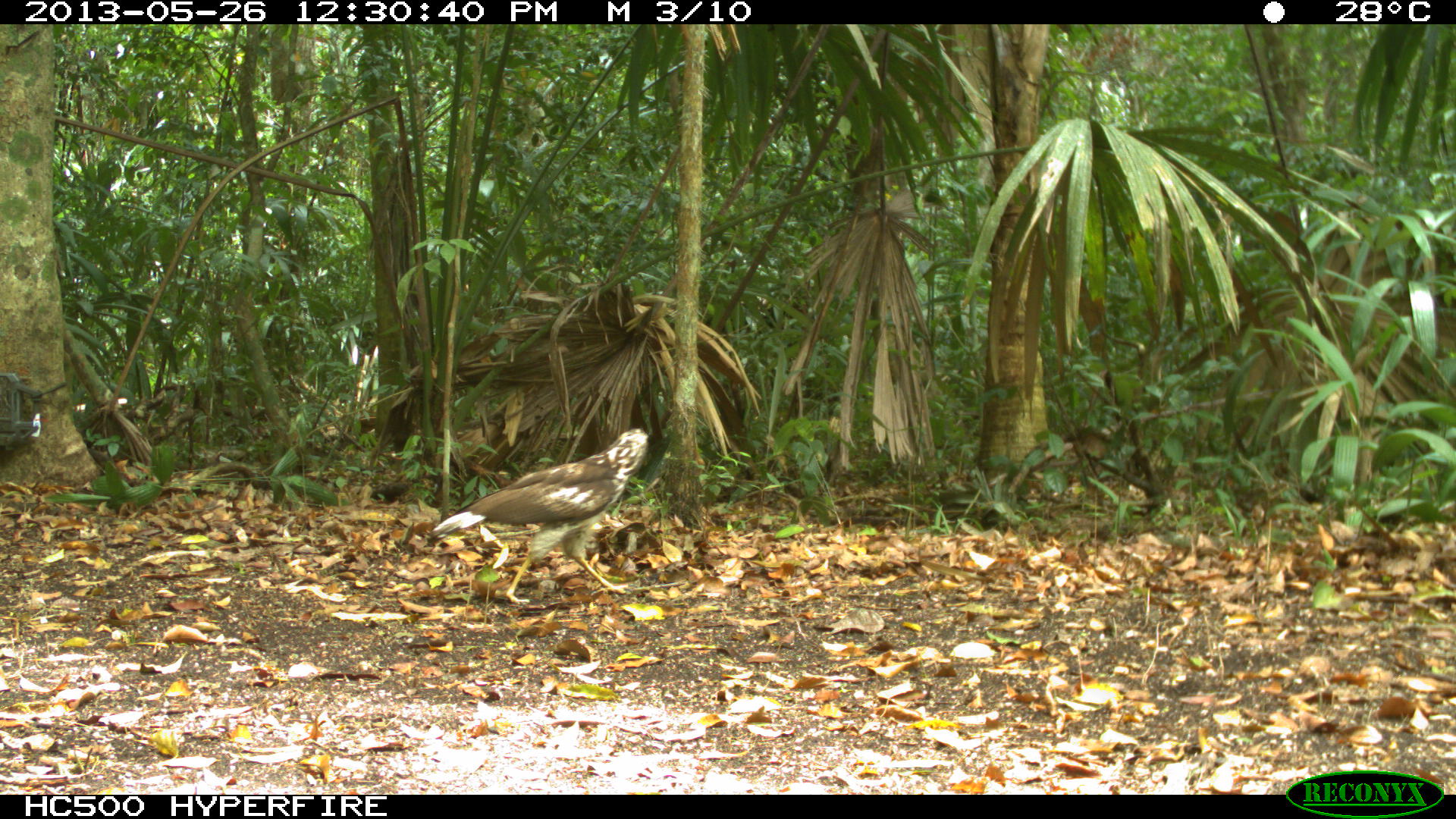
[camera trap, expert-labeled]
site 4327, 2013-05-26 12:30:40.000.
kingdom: Animalia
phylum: Chordata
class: Aves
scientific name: Aves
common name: birds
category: unknown raptor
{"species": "unknown raptor (birds) (Aves)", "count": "1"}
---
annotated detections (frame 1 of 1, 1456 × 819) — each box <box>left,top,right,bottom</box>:
unknown raptor: <box>430,427,648,602</box>